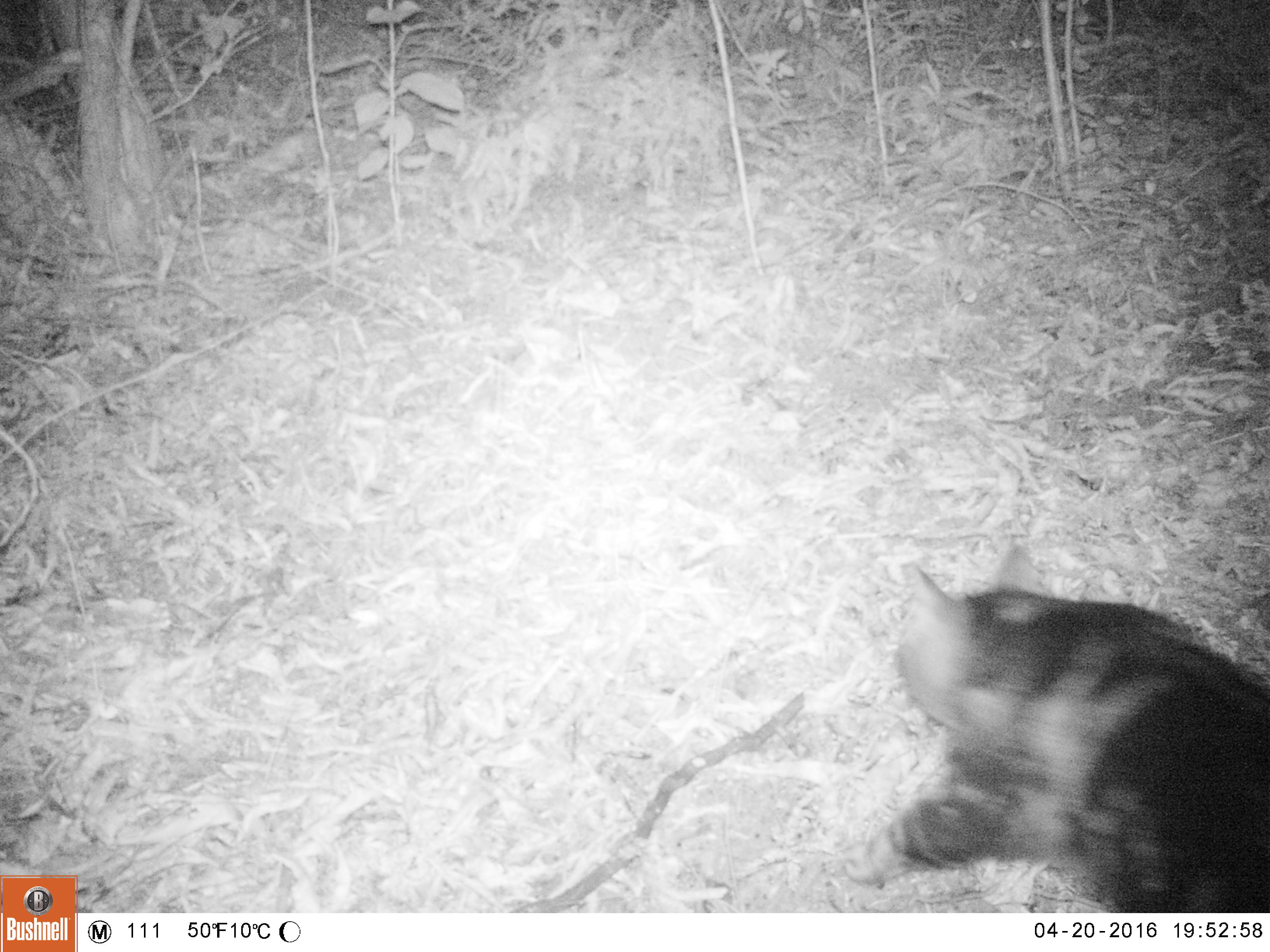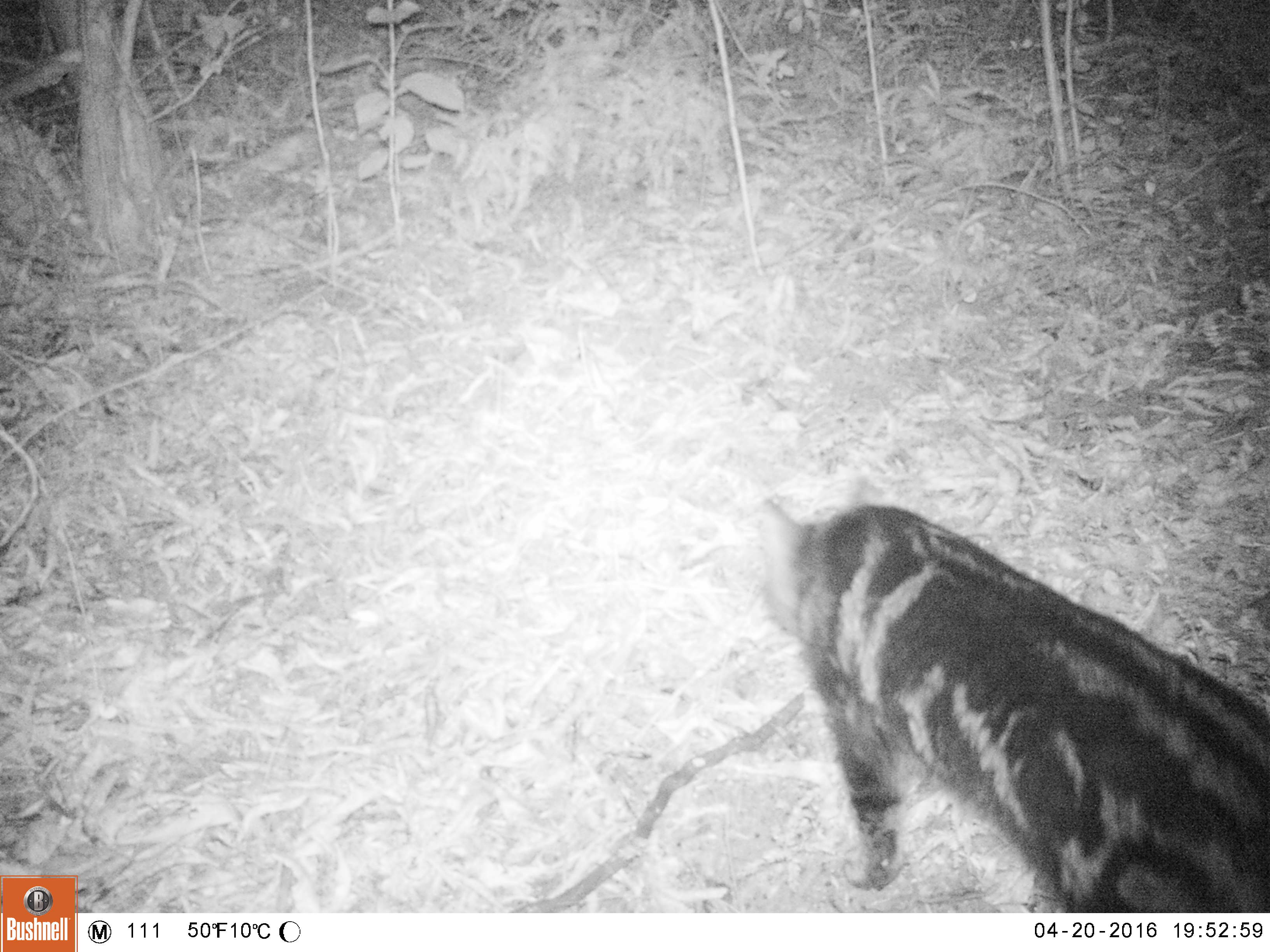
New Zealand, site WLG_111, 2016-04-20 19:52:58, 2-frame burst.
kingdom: Animalia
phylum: Chordata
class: Mammalia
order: Carnivora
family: Felidae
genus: Felis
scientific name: Felis catus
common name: domestic cat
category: cat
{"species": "cat (domestic cat) (Felis catus)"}